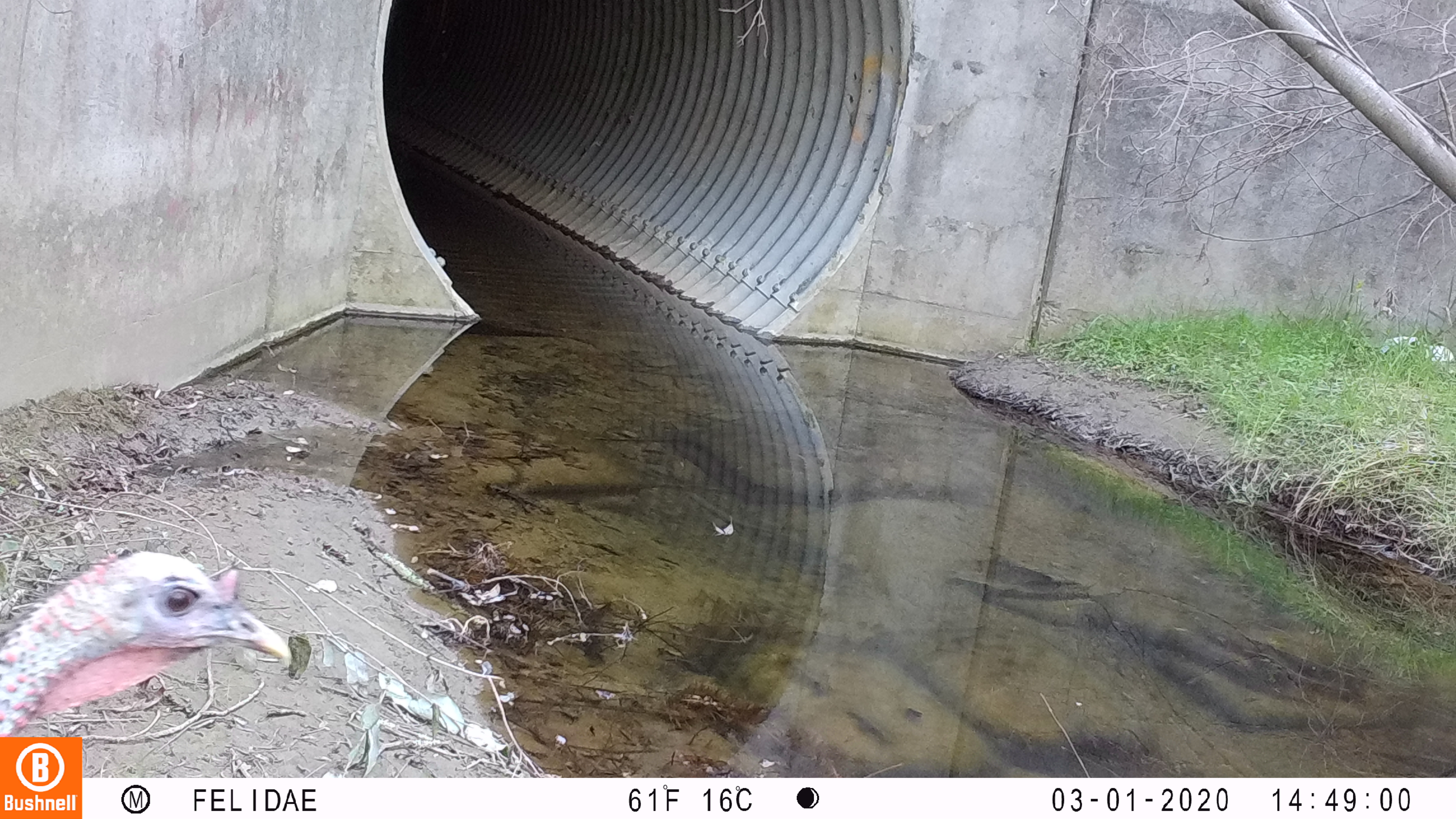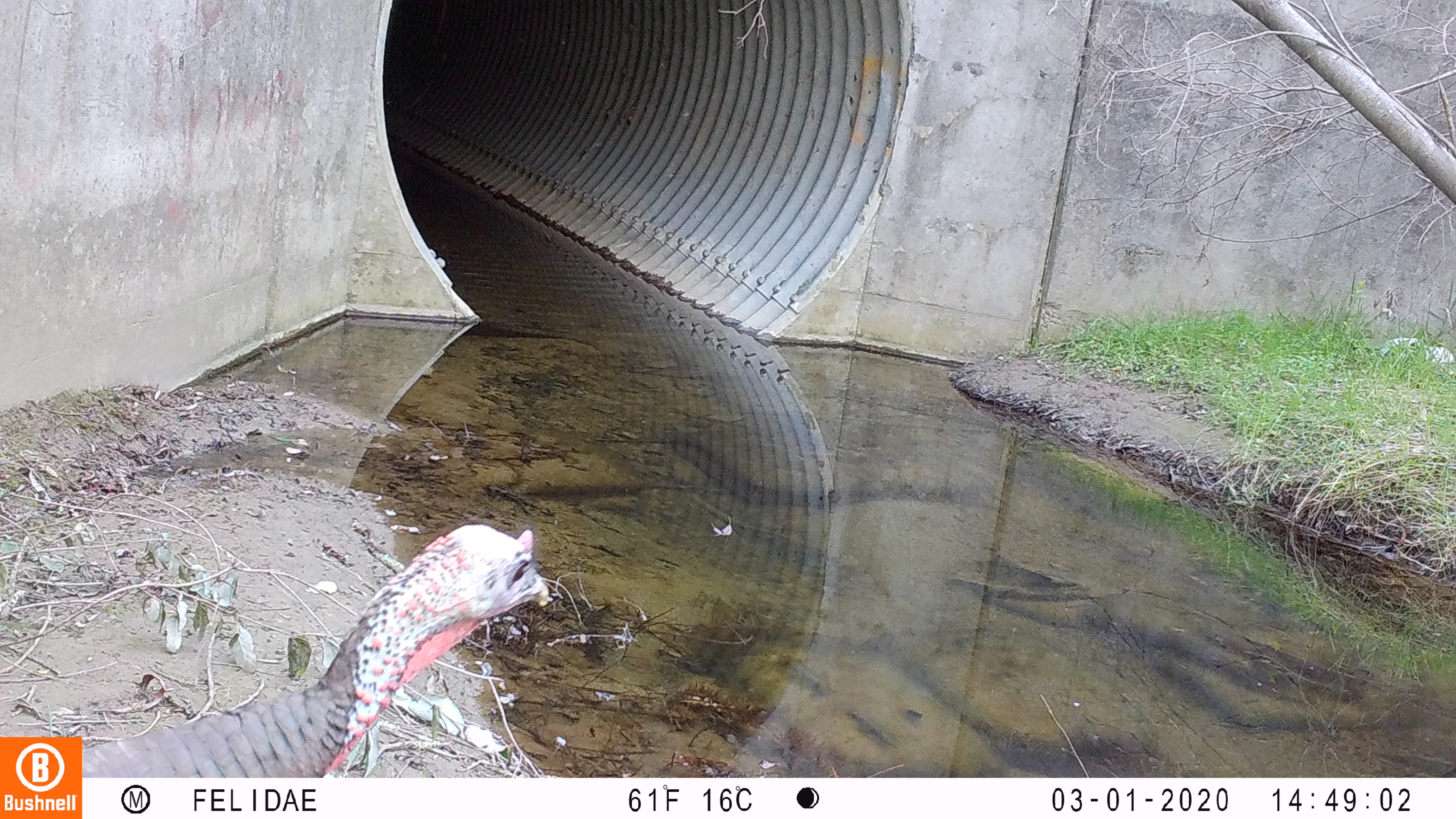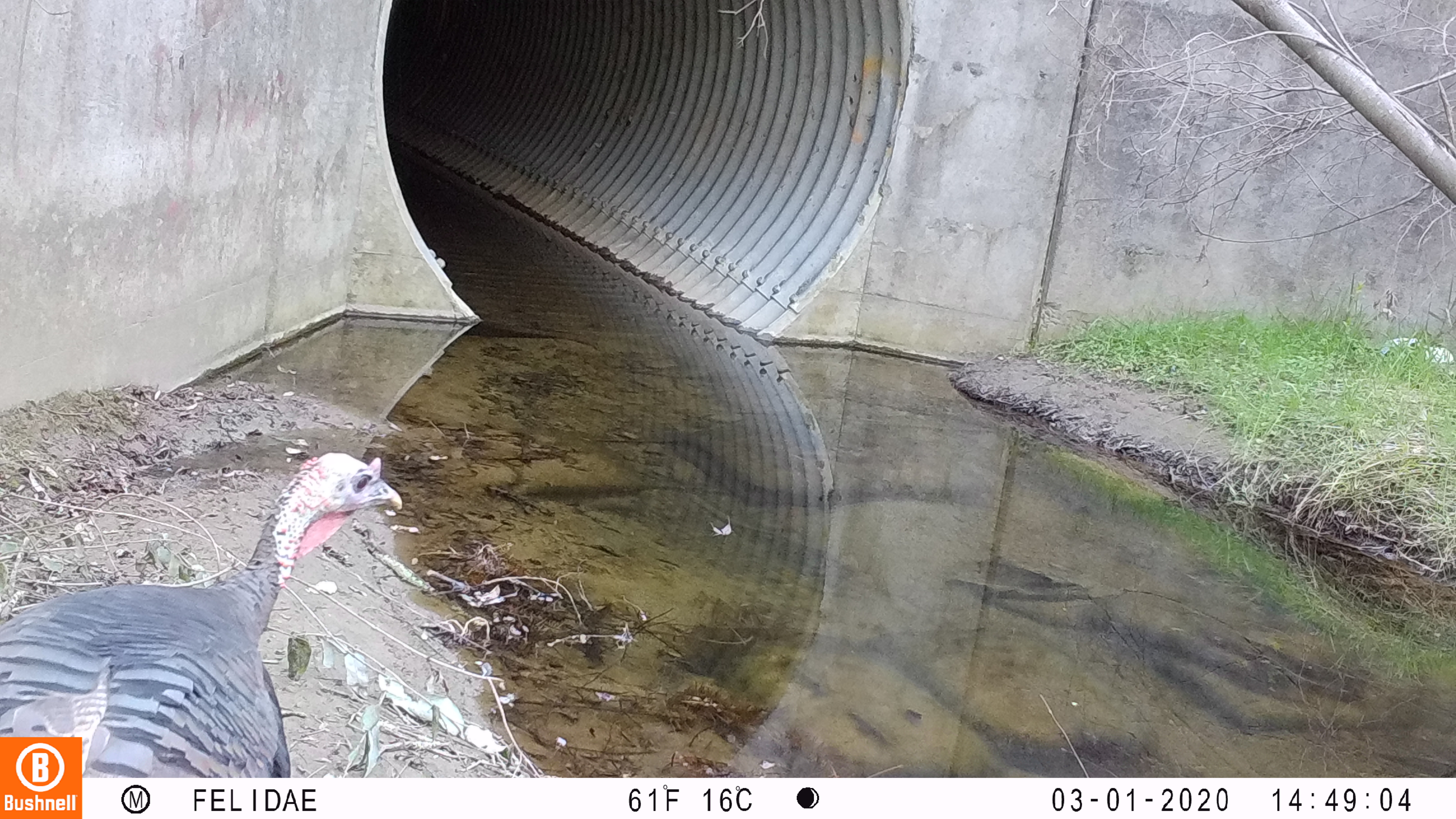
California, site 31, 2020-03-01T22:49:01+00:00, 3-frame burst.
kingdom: Animalia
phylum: Chordata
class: Aves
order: Galliformes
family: Phasianidae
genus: Meleagris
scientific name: Meleagris gallopavo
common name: turkey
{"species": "turkey (Meleagris gallopavo)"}